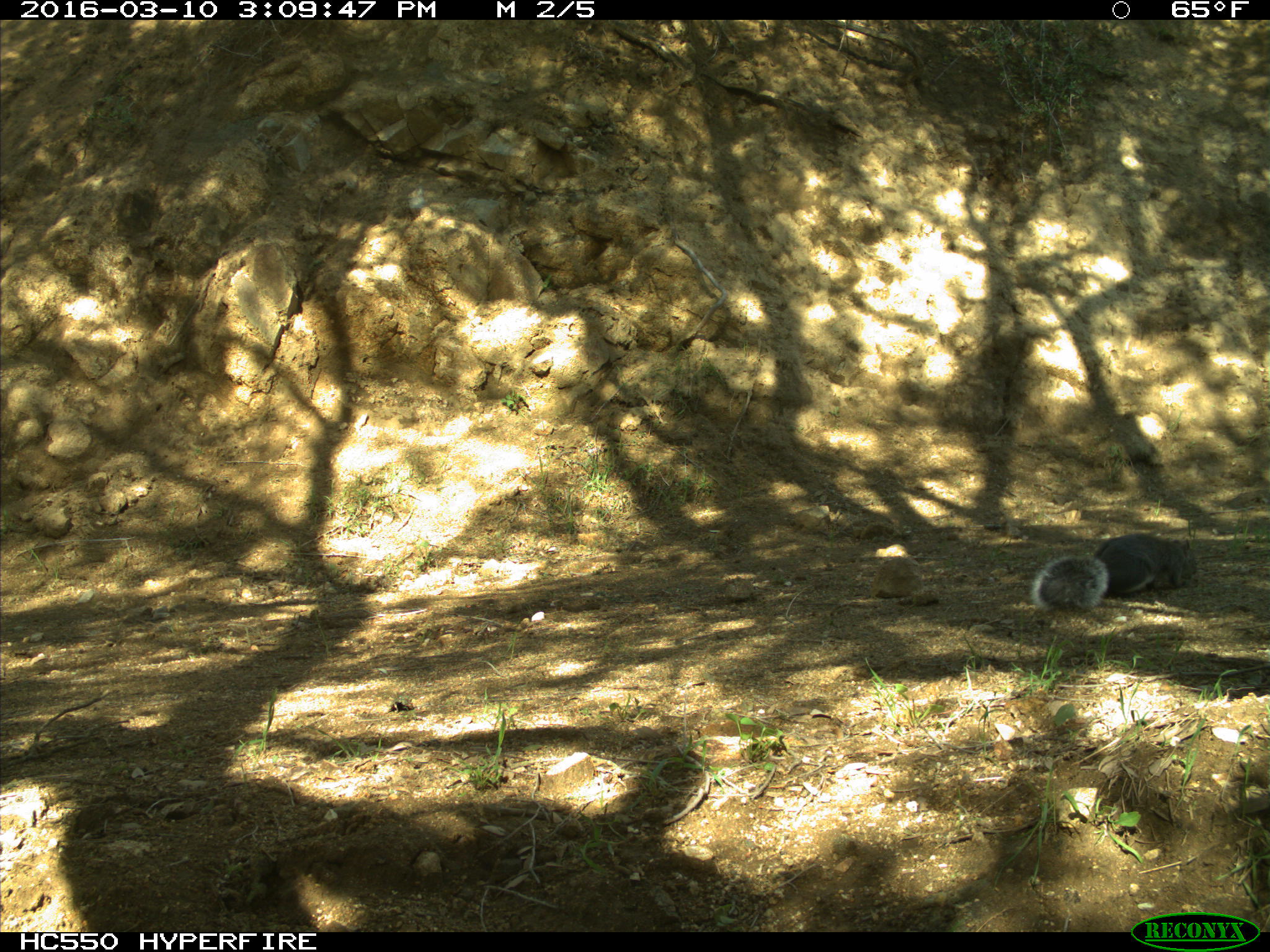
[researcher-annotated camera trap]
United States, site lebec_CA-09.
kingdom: Animalia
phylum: Chordata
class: Mammalia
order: Rodentia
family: Sciuridae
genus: Sciurus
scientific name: Sciurus carolinensis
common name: eastern gray squirrel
Sciurus carolinensis (eastern gray squirrel).